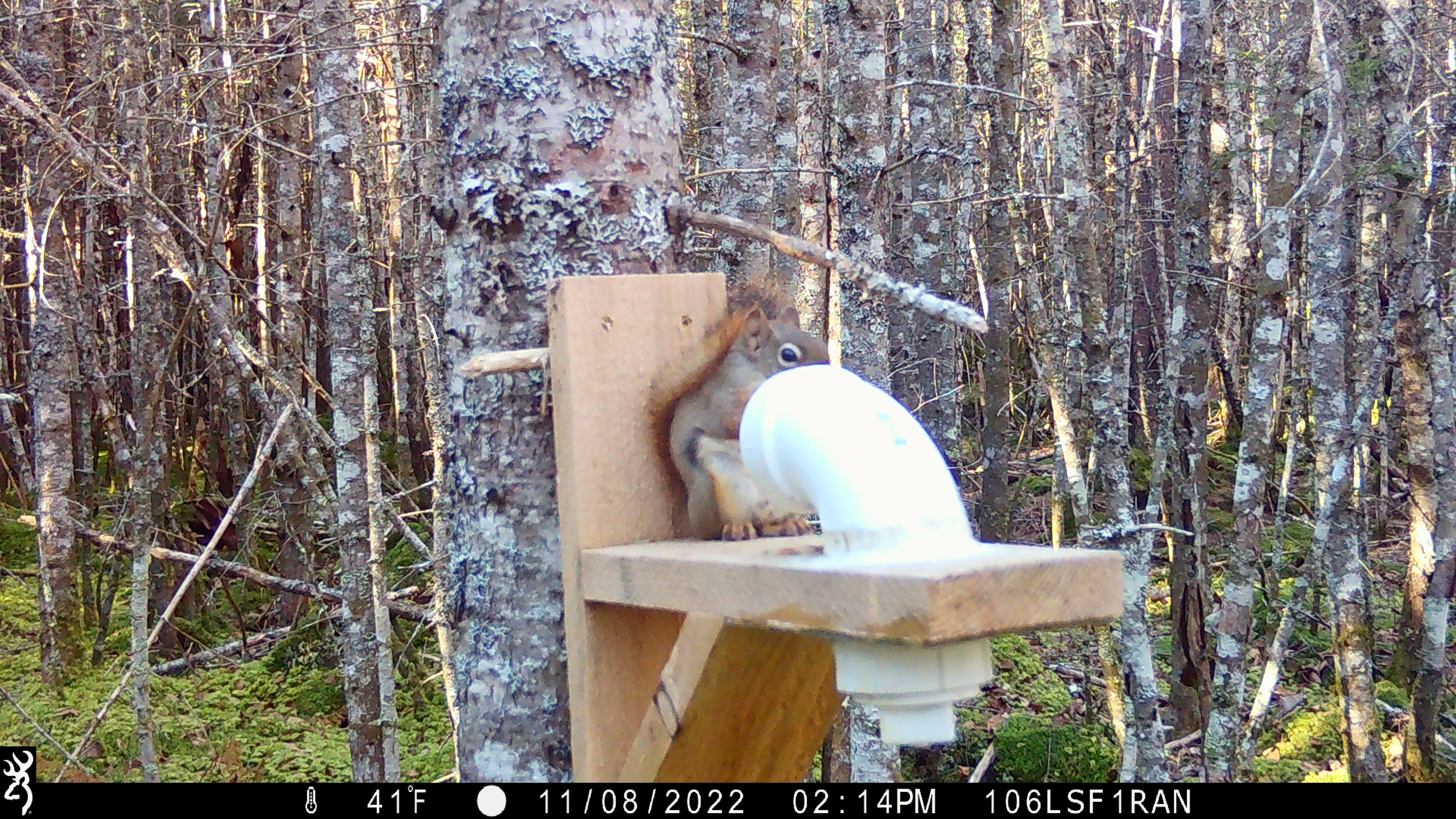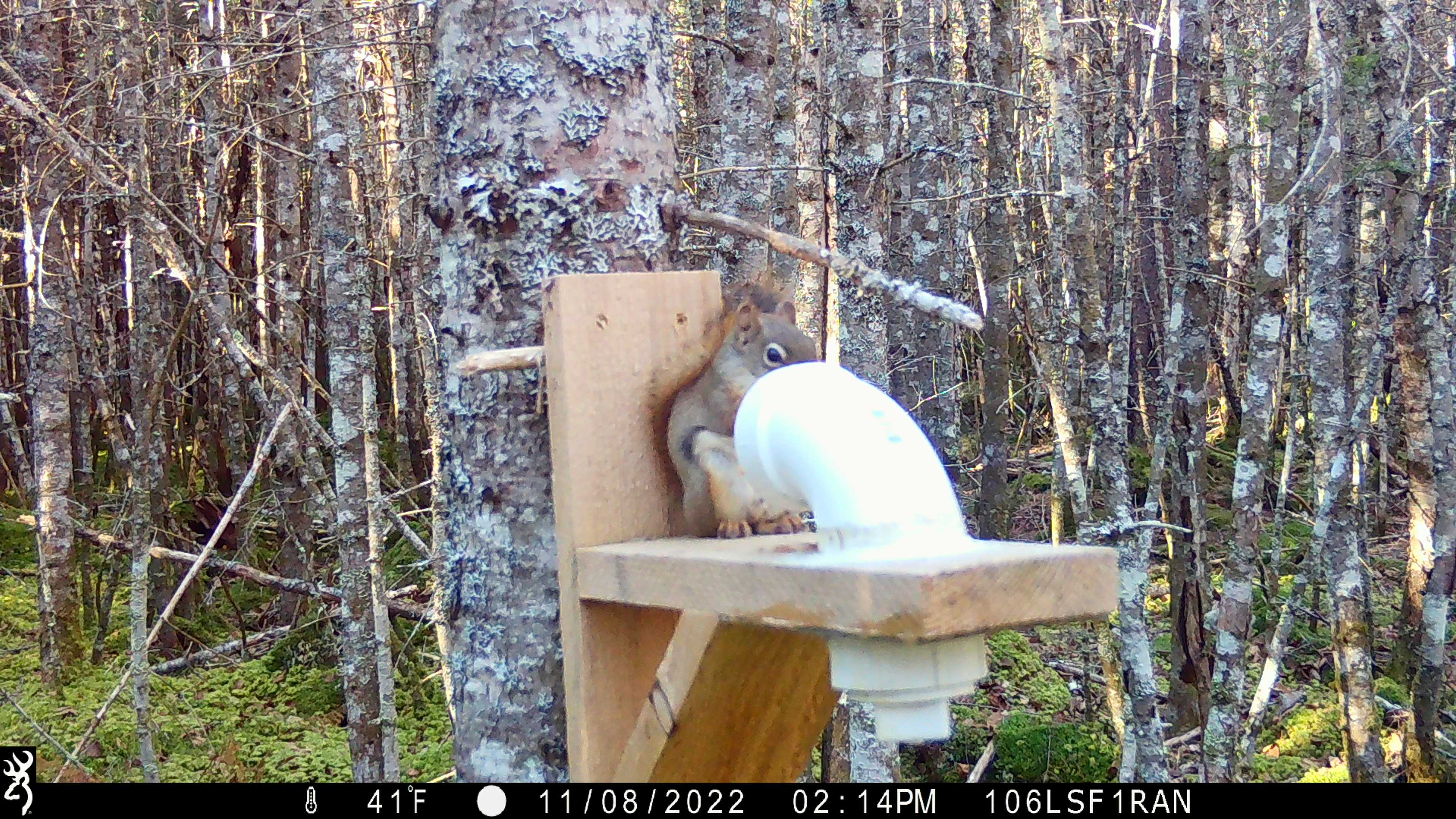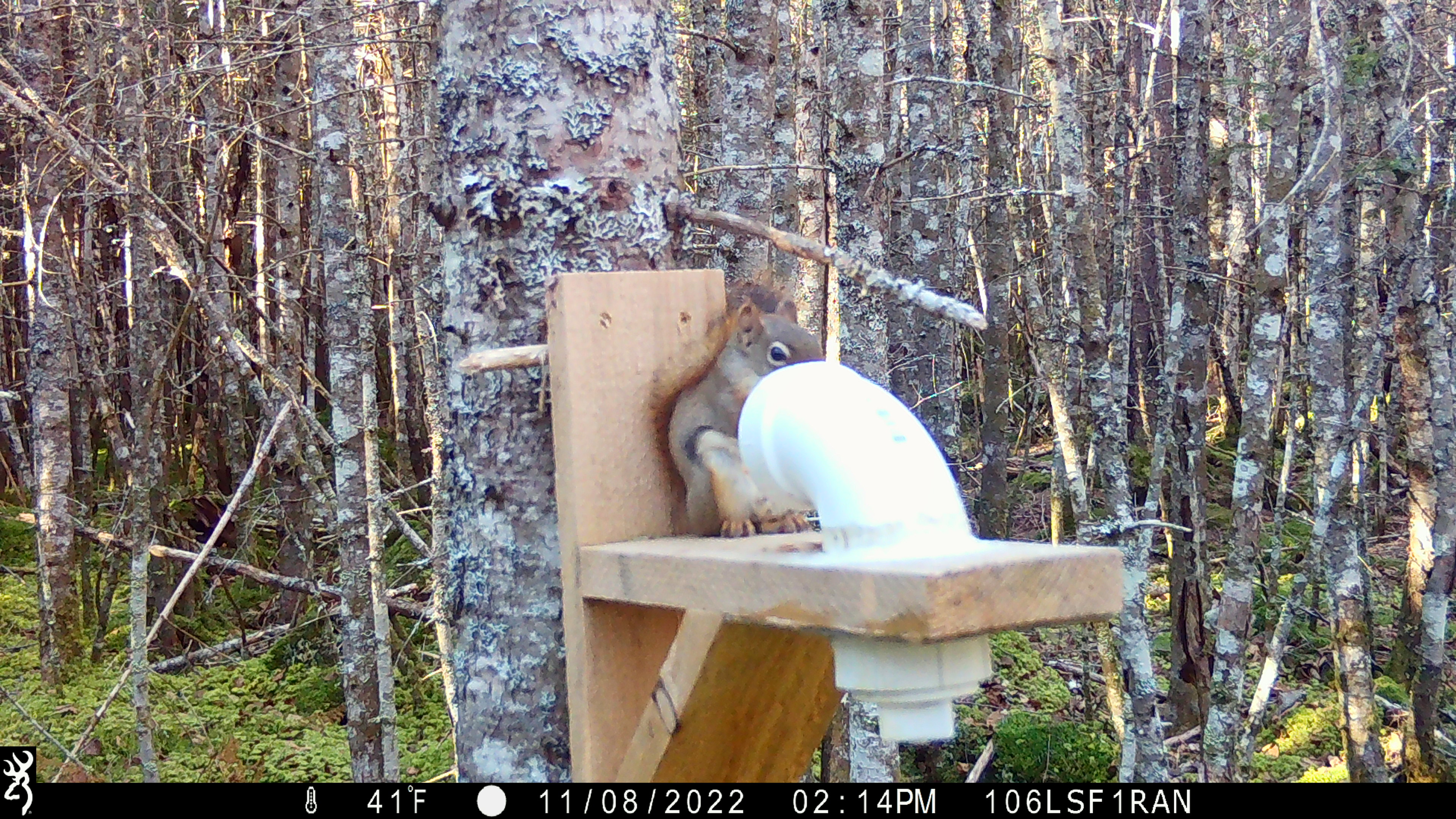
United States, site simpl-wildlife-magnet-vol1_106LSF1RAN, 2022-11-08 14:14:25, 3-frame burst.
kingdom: Animalia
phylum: Chordata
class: Mammalia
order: Rodentia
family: Sciuridae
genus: Tamiasciurus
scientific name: Tamiasciurus hudsonicus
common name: red squirrel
Red squirrel (Tamiasciurus hudsonicus).